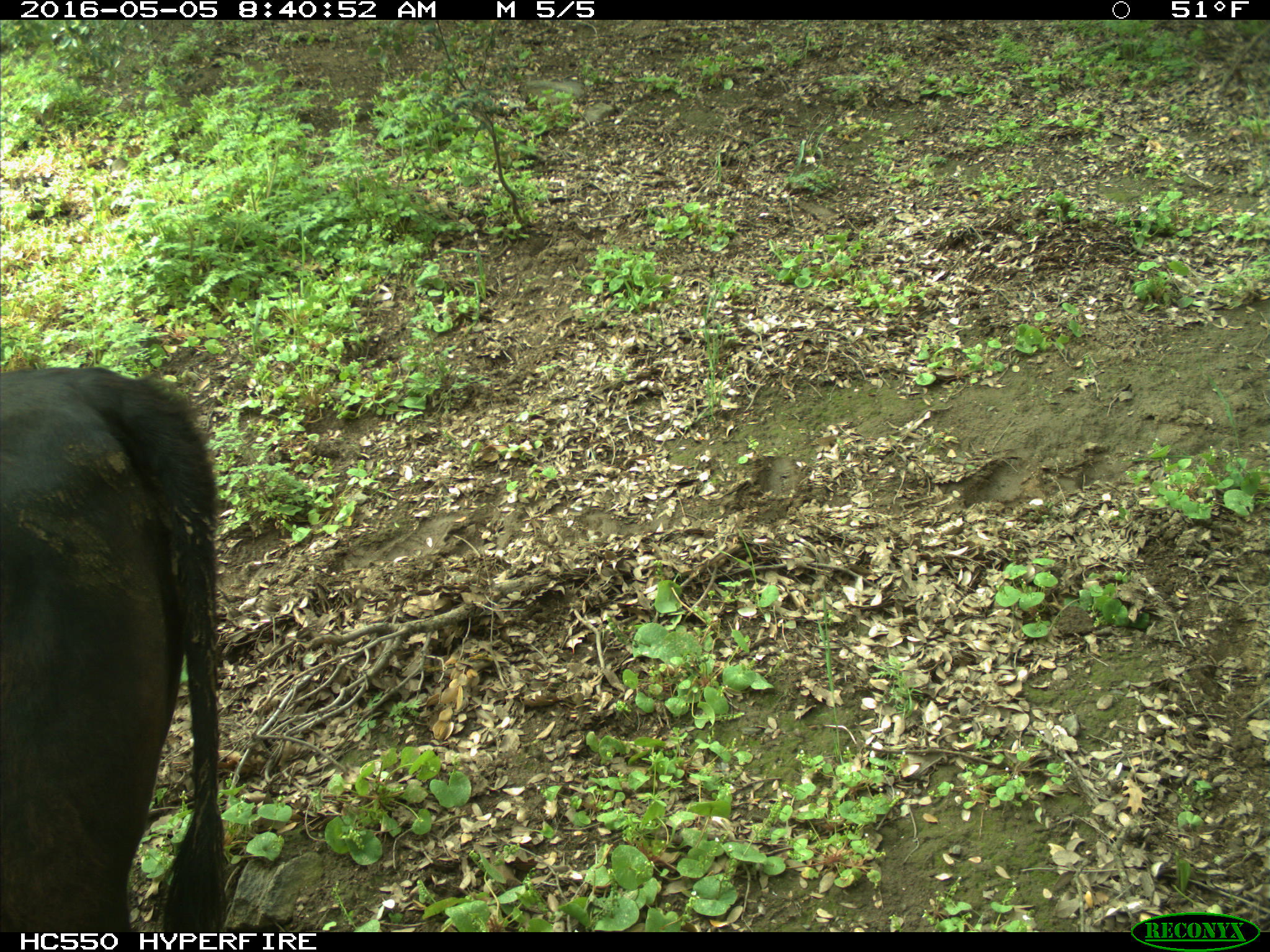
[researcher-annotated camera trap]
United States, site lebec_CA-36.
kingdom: Animalia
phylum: Chordata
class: Mammalia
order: Artiodactyla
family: Bovidae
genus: Bos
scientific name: Bos taurus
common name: domestic cow